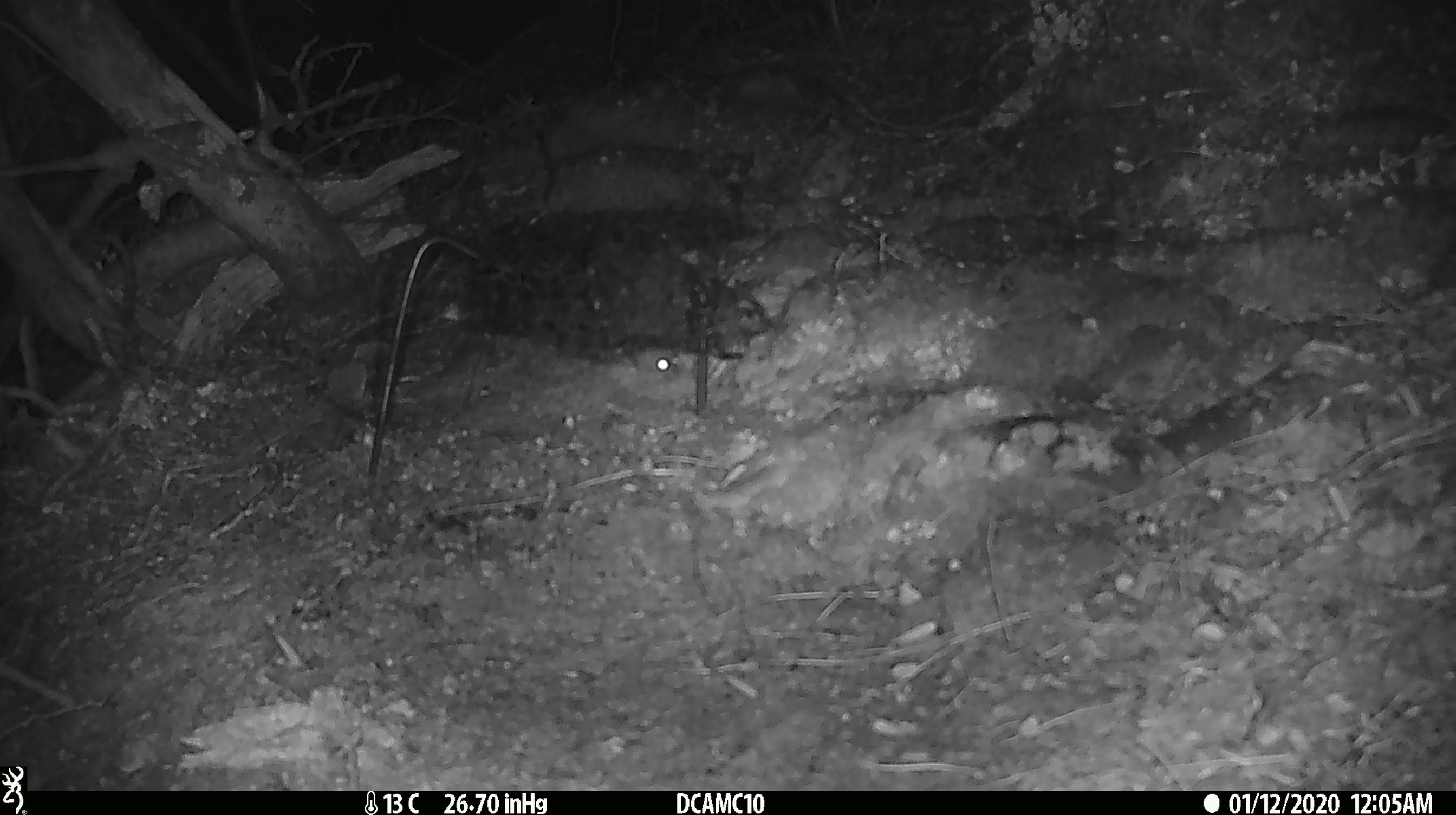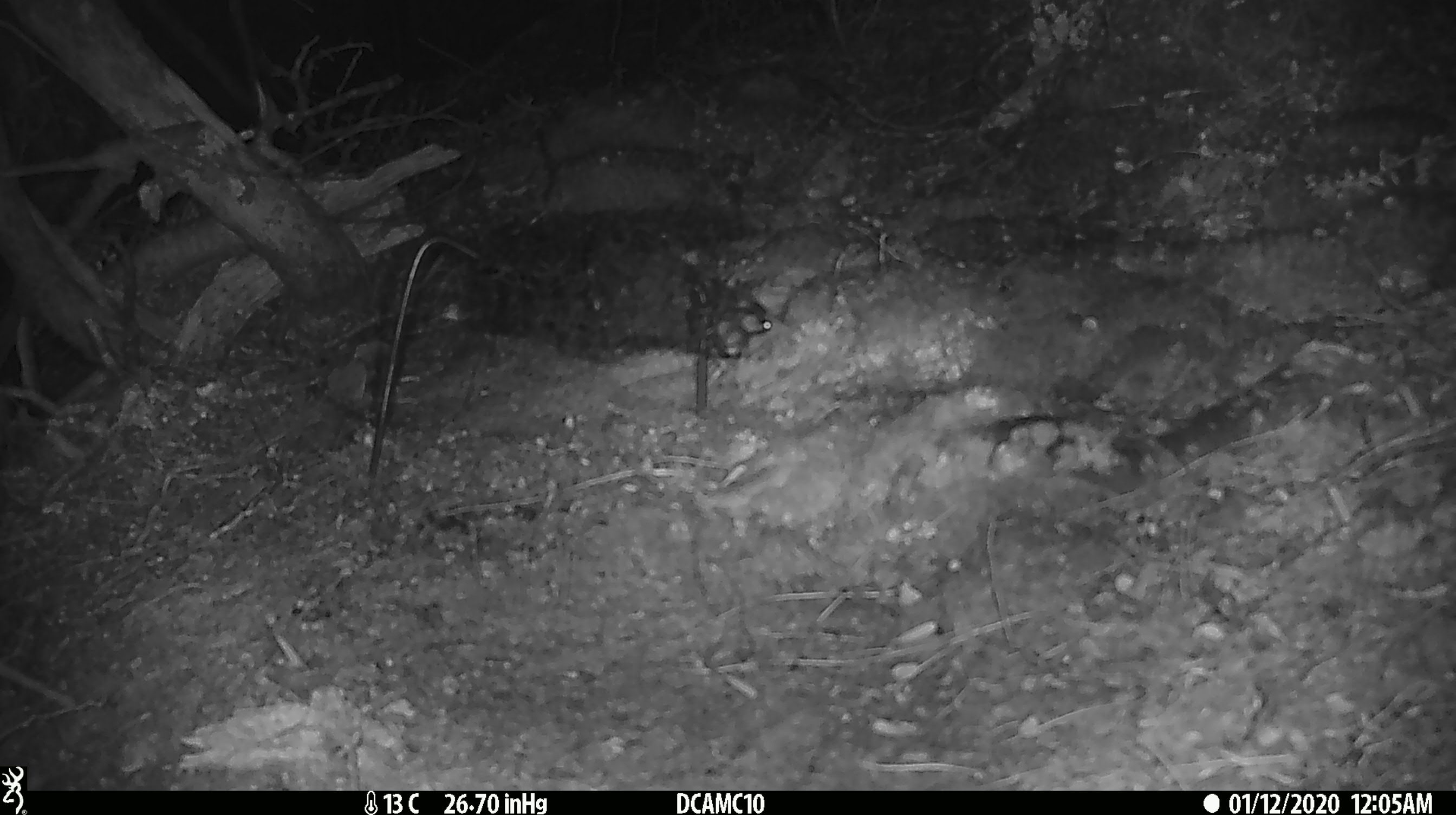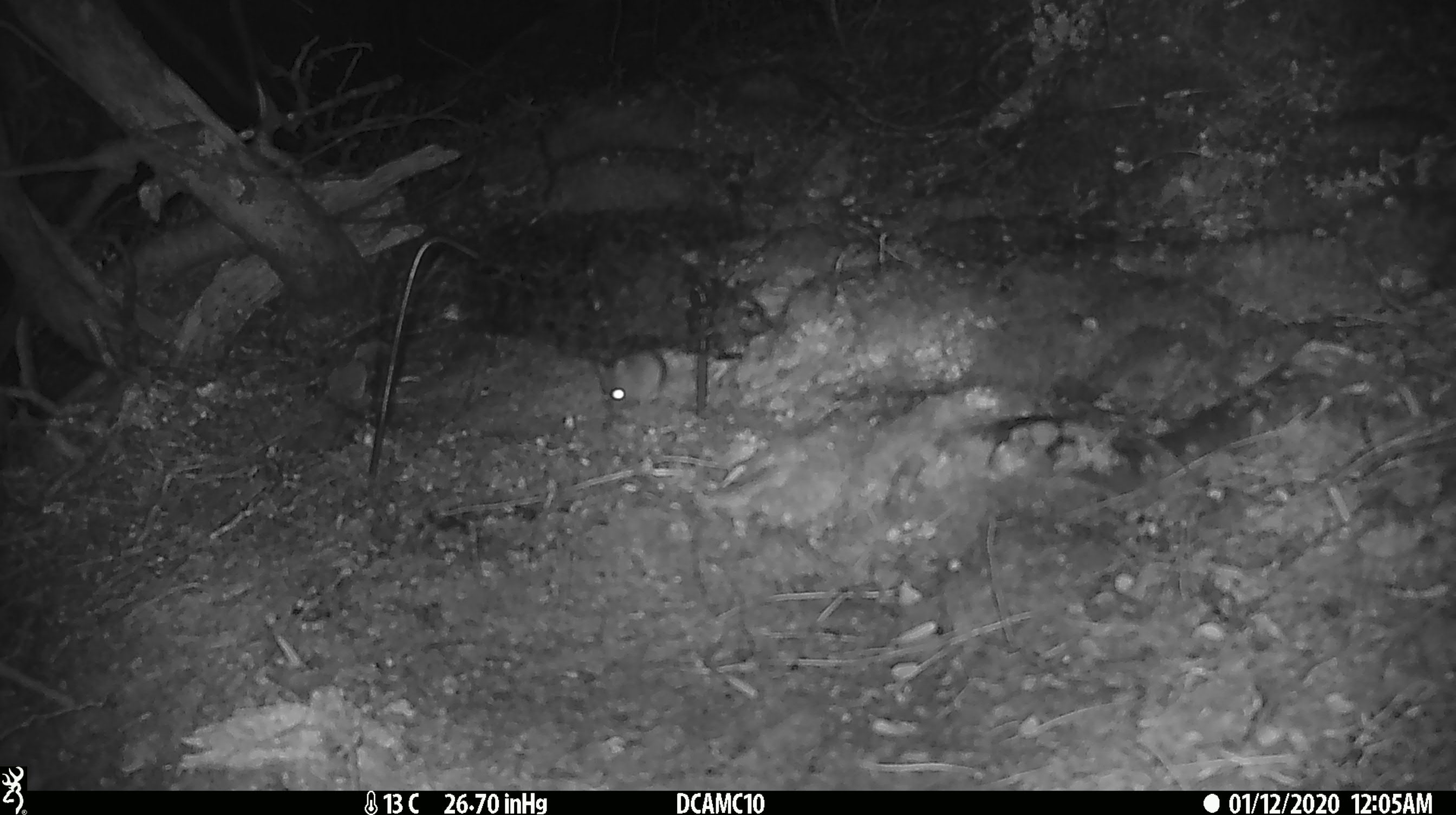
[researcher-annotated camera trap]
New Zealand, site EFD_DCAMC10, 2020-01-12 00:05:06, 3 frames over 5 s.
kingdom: Animalia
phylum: Chordata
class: Mammalia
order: Rodentia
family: Muridae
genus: Mus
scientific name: Mus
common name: mouse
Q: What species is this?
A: Mouse (Mus).